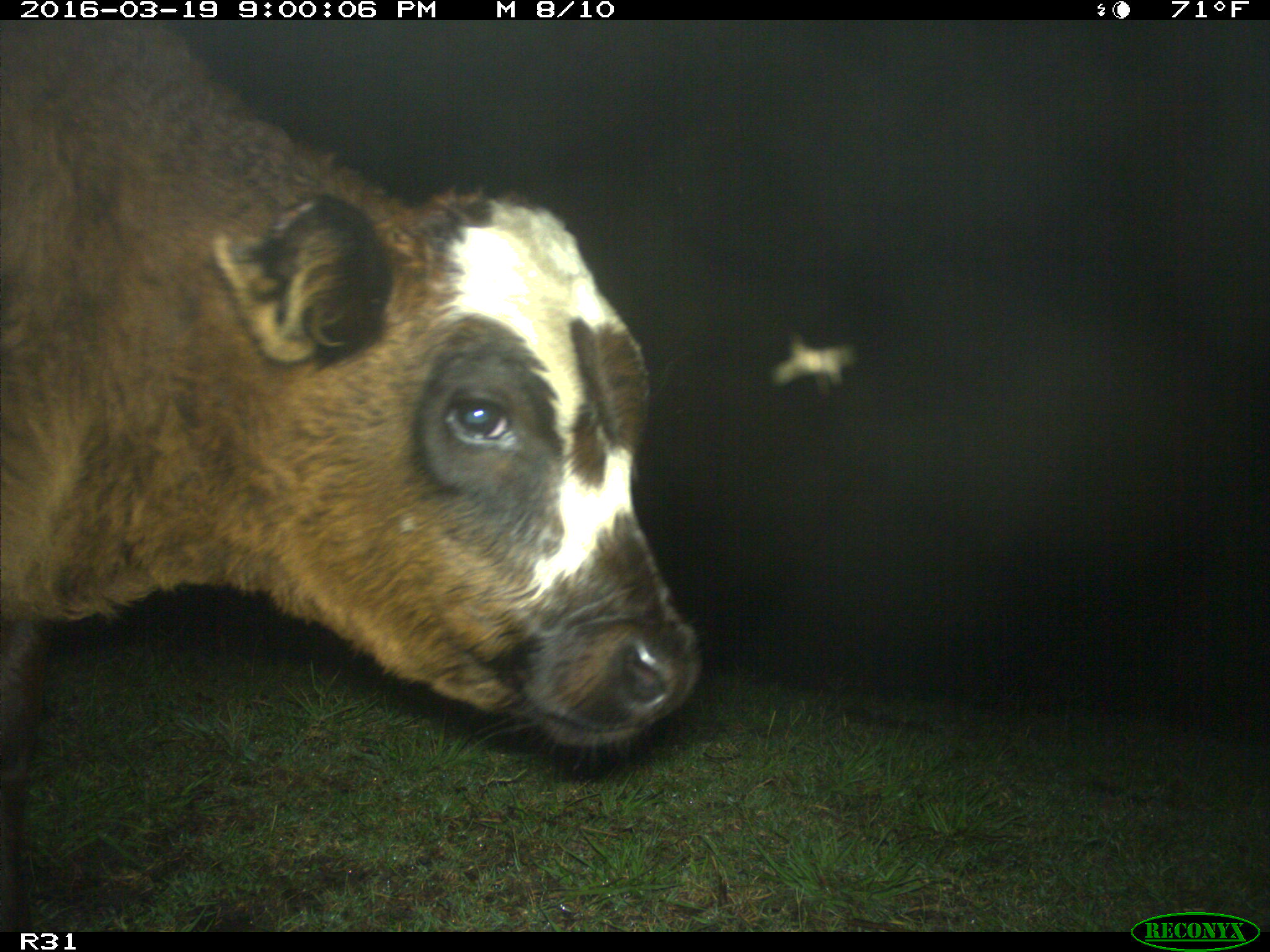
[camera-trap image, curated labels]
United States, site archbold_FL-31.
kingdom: Animalia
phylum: Chordata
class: Mammalia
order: Artiodactyla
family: Bovidae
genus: Bos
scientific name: Bos taurus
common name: domestic cow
Bos taurus (domestic cow).